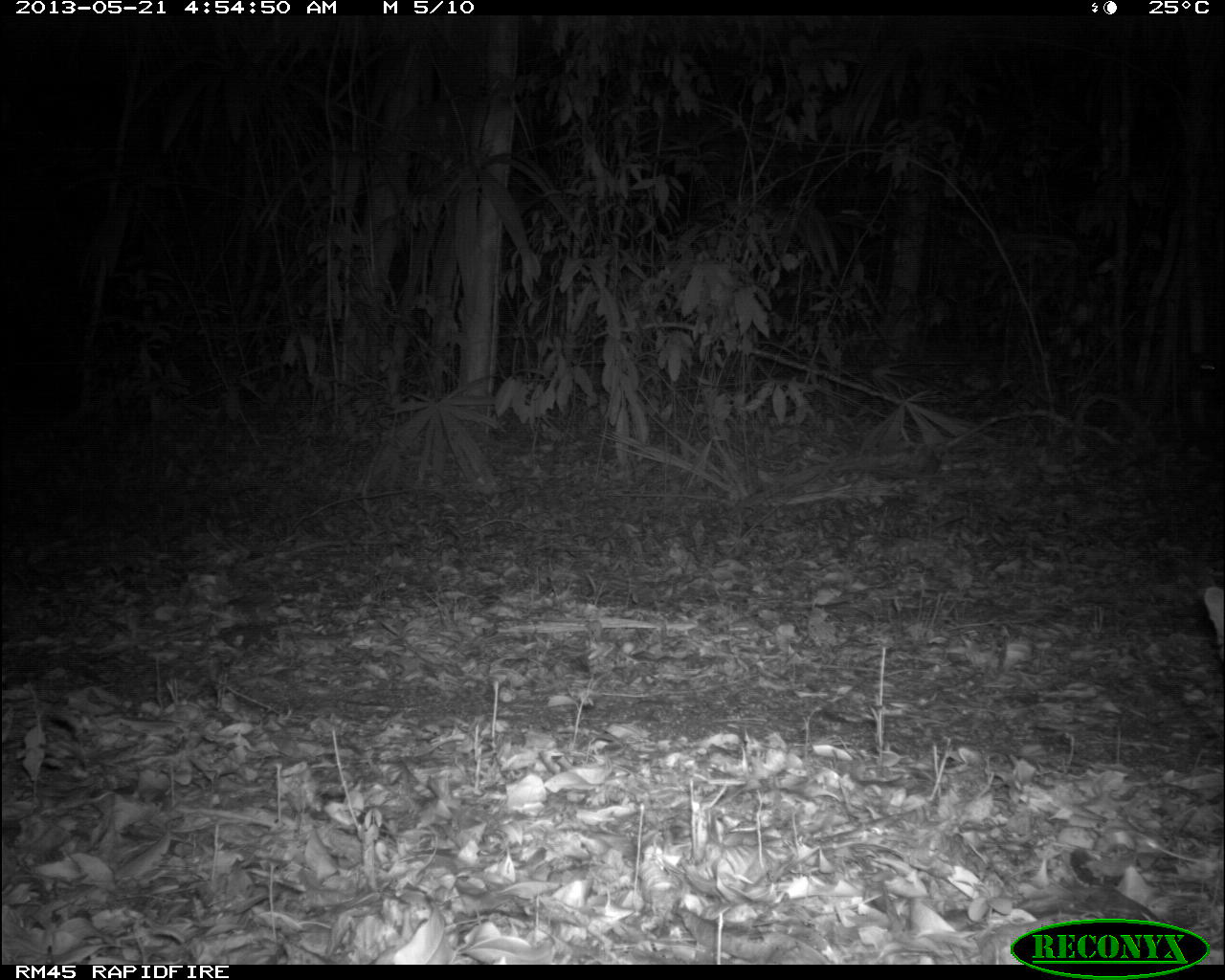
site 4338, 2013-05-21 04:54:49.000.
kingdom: Animalia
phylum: Chordata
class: Mammalia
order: Carnivora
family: Felidae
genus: Leopardus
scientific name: Leopardus pardalis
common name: ocelot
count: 1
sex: female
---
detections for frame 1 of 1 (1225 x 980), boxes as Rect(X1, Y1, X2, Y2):
leopardus pardalis: Rect(1201, 585, 1225, 665)